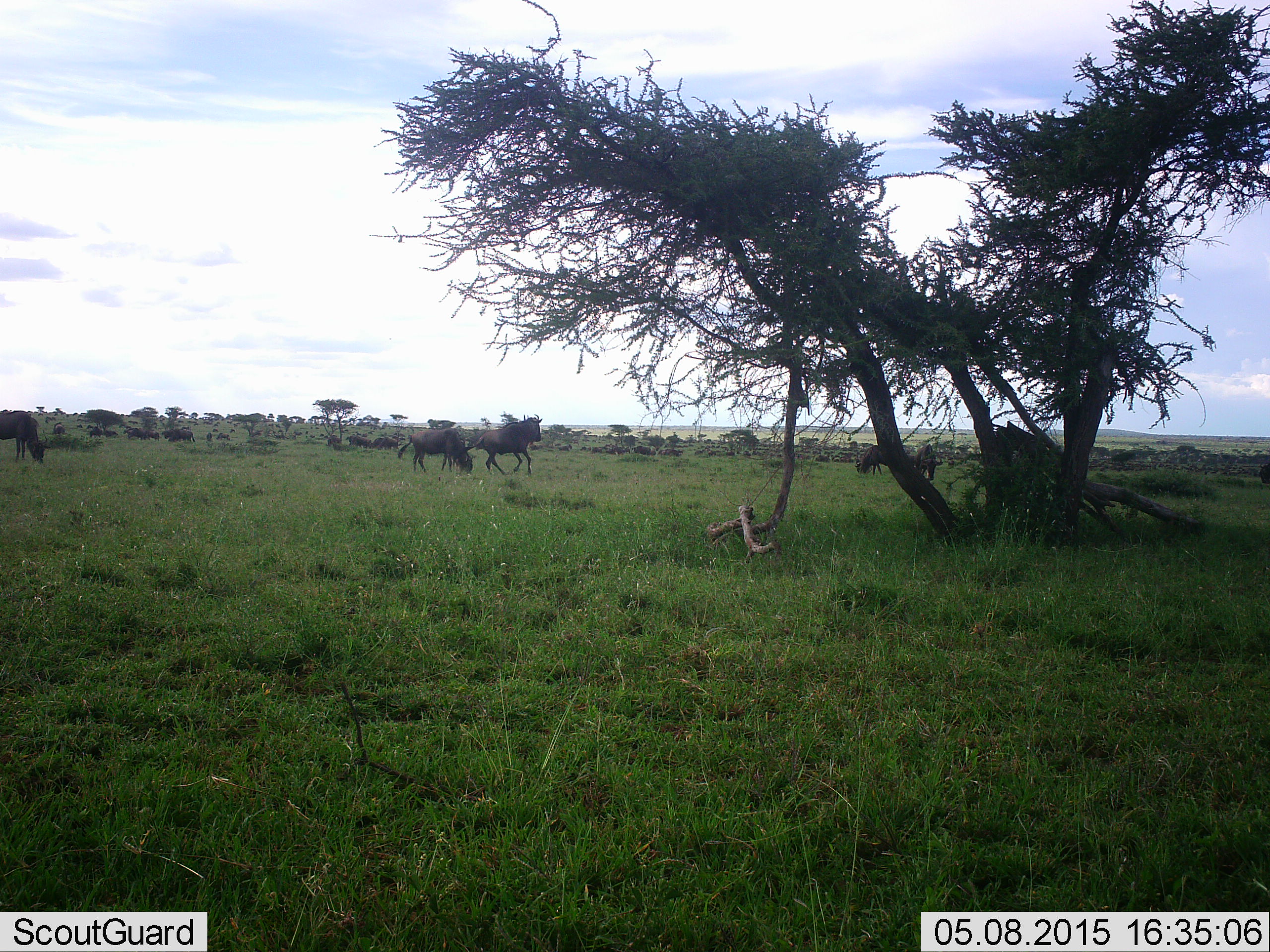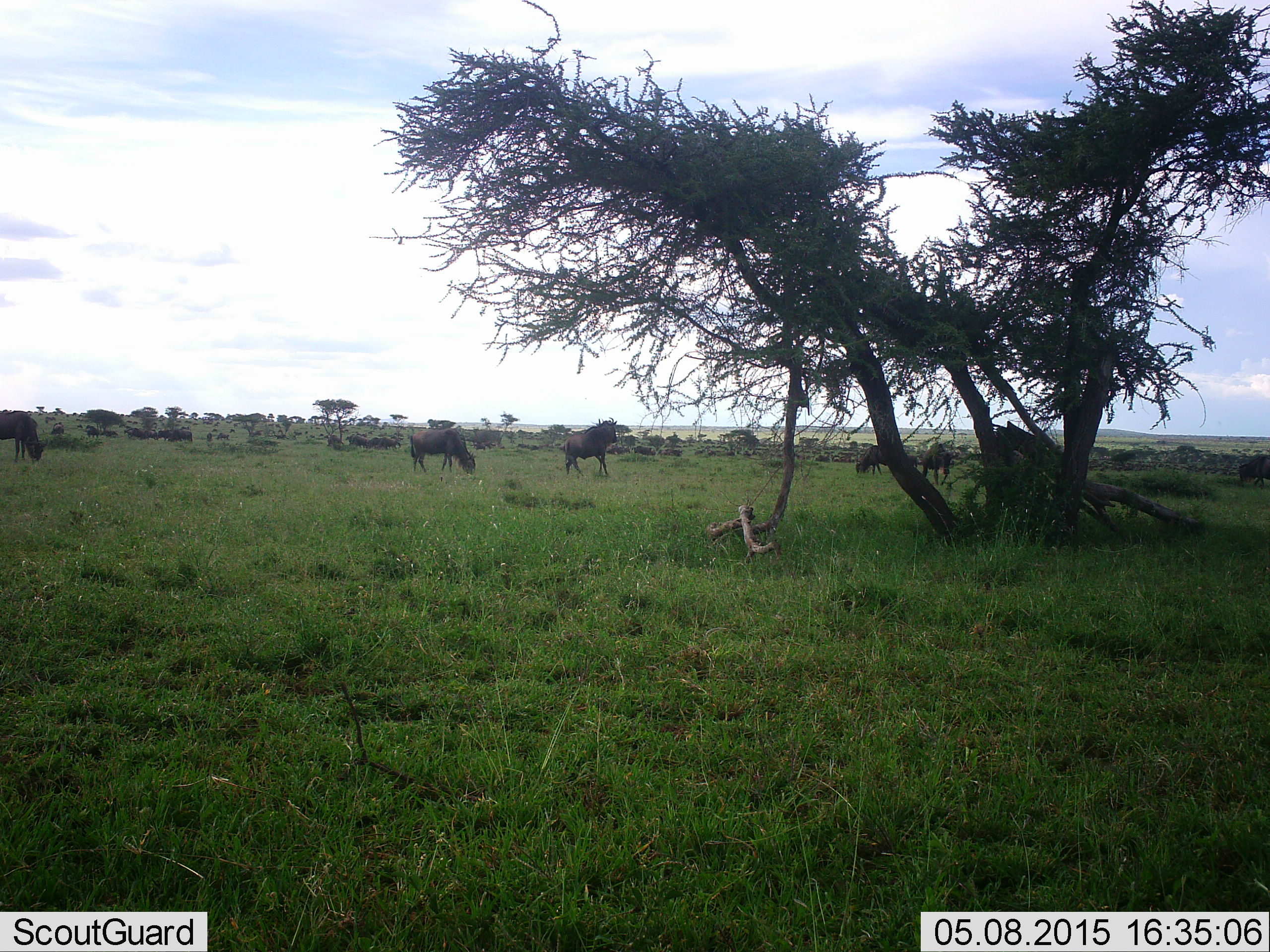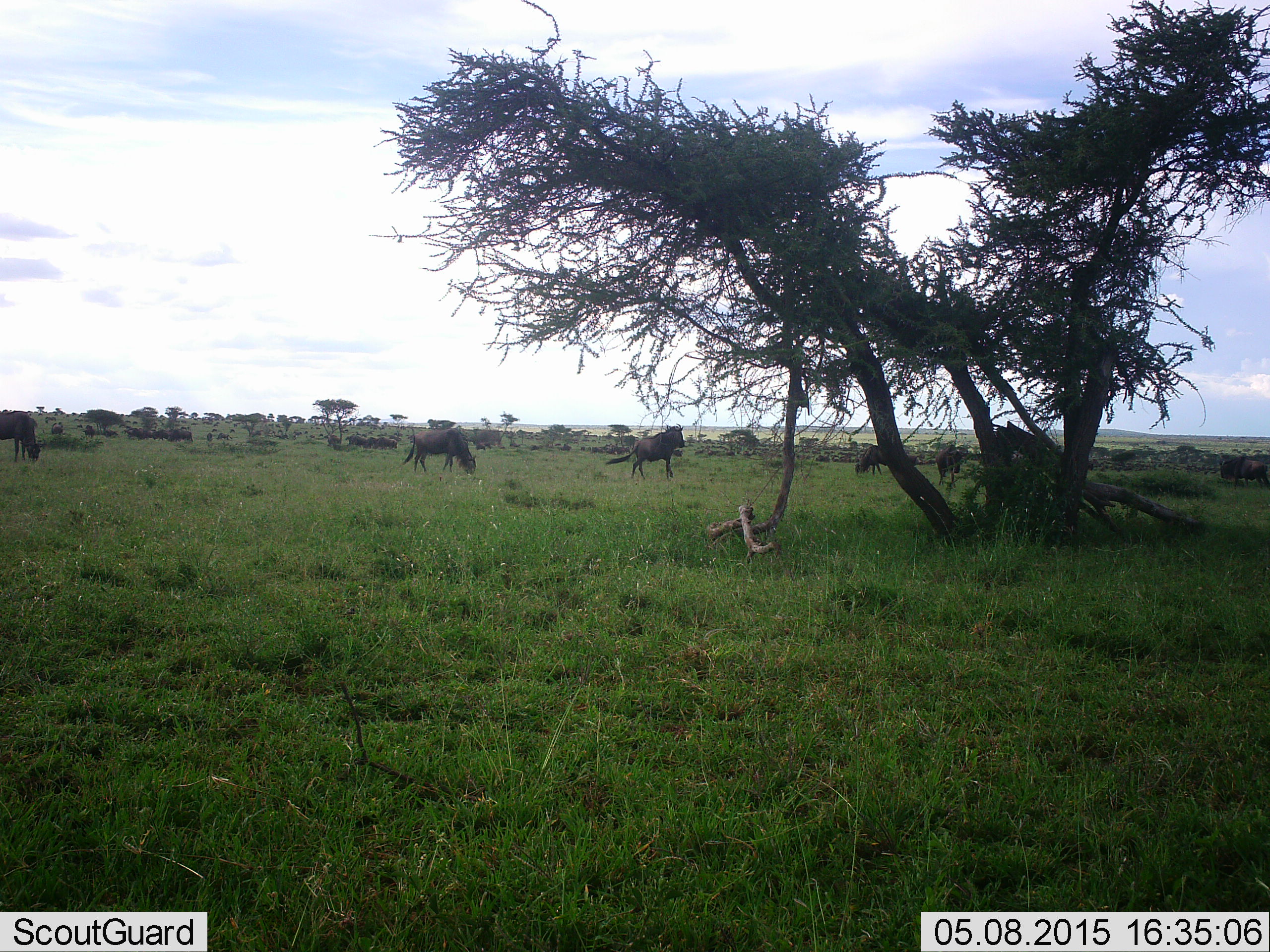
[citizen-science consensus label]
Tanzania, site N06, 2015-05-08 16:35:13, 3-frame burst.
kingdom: Animalia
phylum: Chordata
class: Mammalia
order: Artiodactyla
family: Bovidae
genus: Connochaetes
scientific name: Connochaetes taurinus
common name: blue wildebeest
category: wildebeest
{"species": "wildebeest (blue wildebeest) (Connochaetes taurinus)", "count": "11-50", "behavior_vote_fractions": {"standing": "40%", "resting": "20%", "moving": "60%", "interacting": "10%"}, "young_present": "10%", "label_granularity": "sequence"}